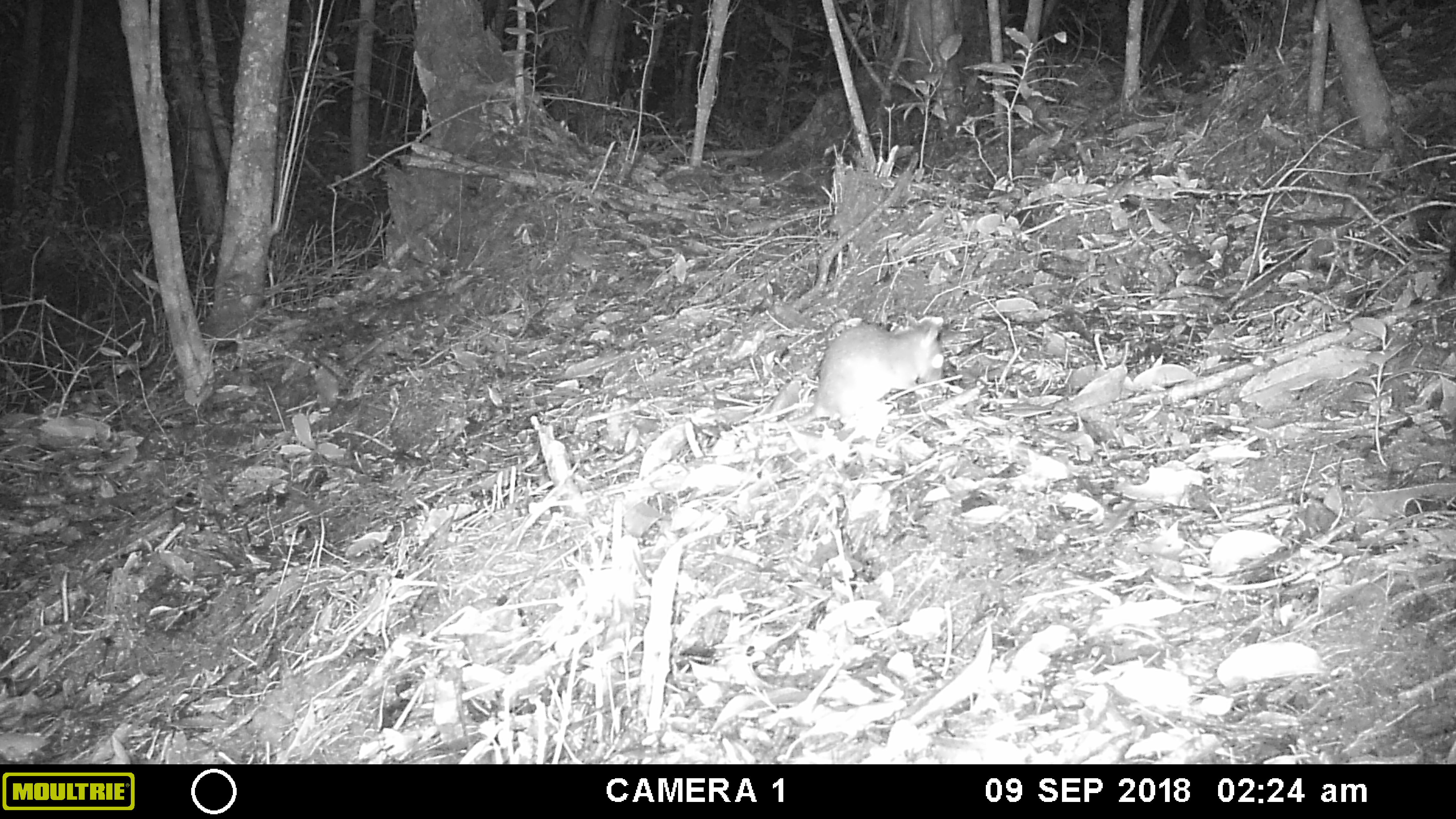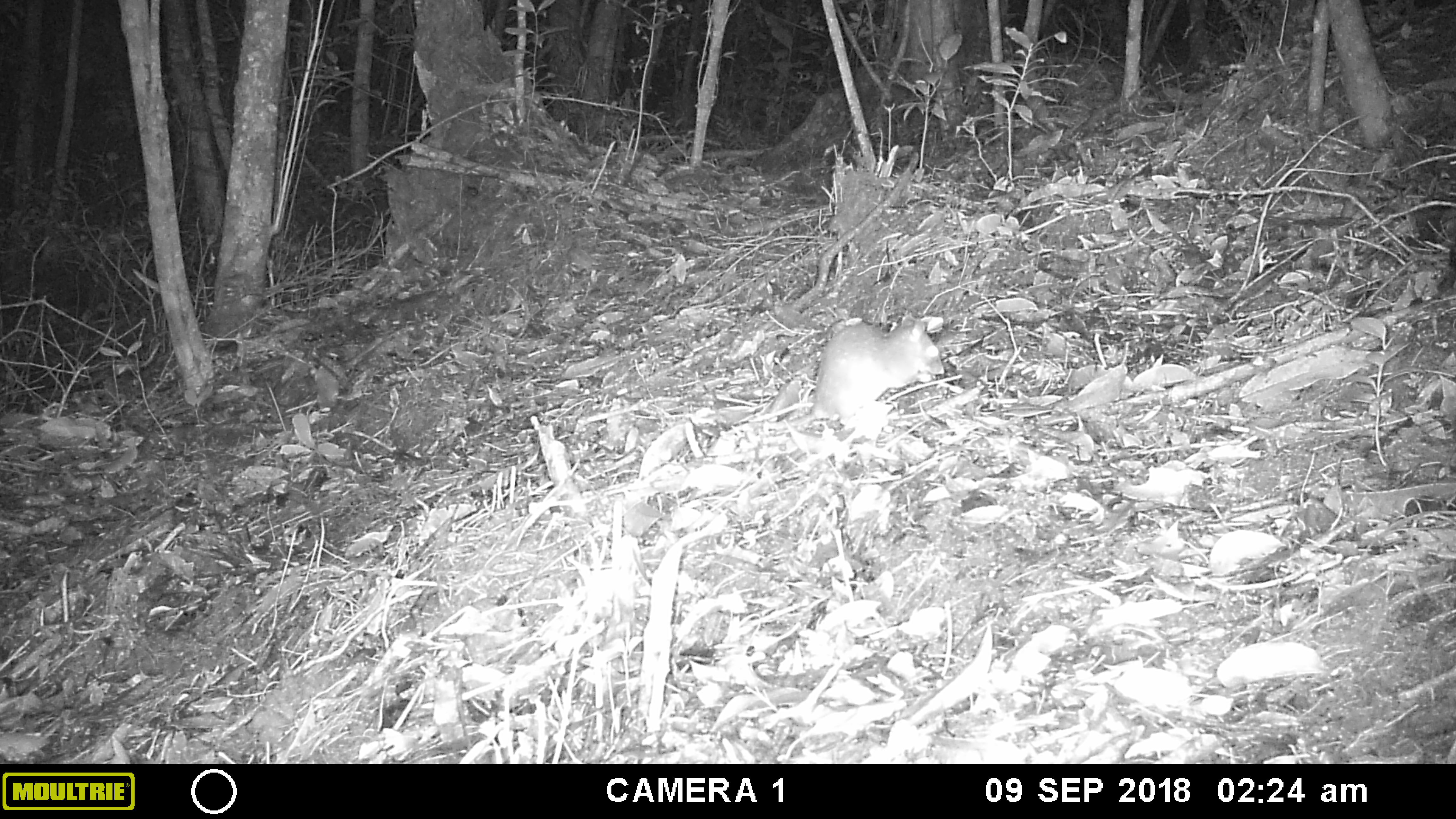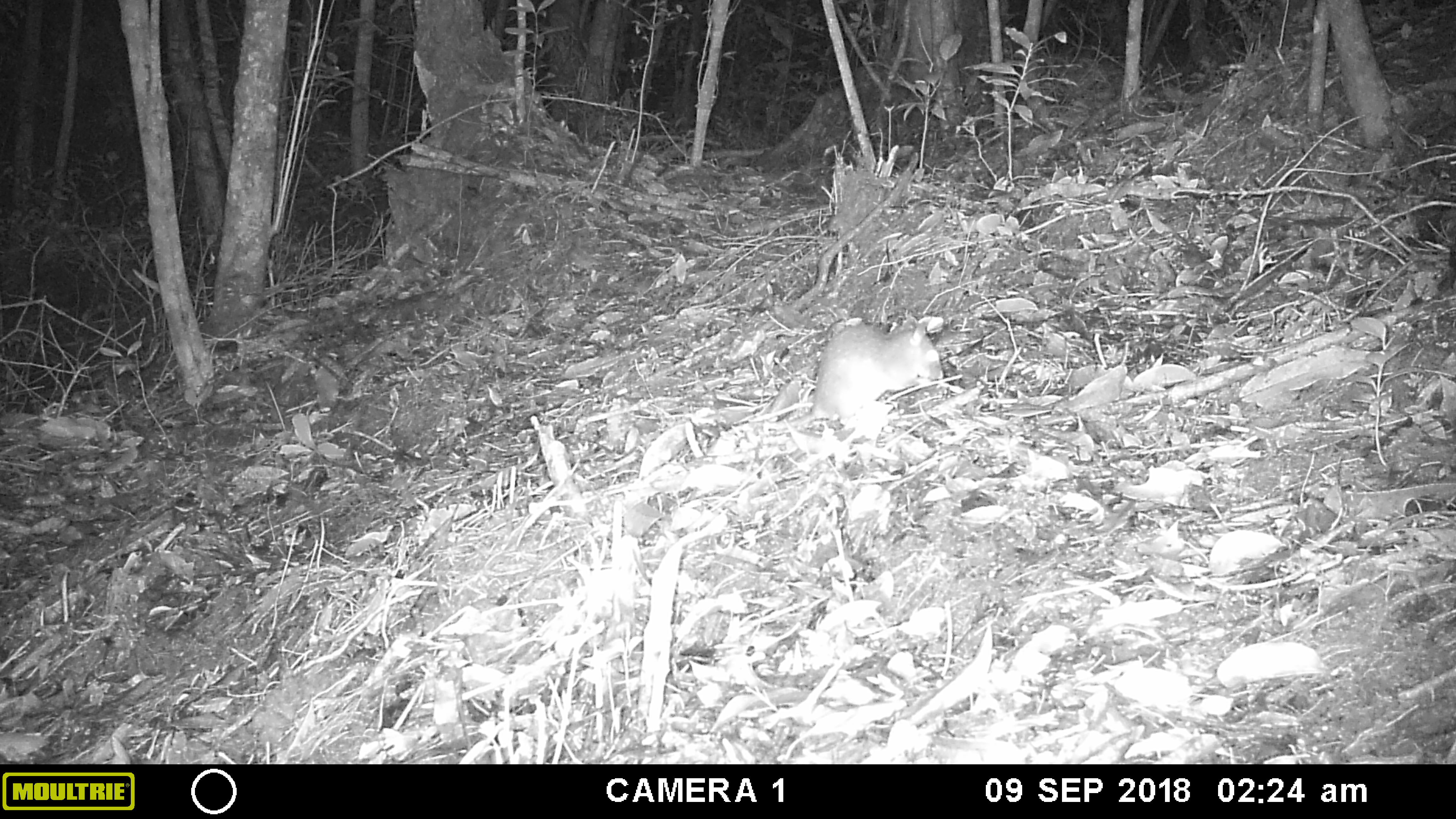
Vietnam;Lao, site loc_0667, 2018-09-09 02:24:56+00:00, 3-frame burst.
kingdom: Animalia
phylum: Chordata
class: Mammalia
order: Rodentia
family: Muridae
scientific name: Muridae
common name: old-world mice and rats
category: unidentified murid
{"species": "unidentified murid (old-world mice and rats) (Muridae)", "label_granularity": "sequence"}